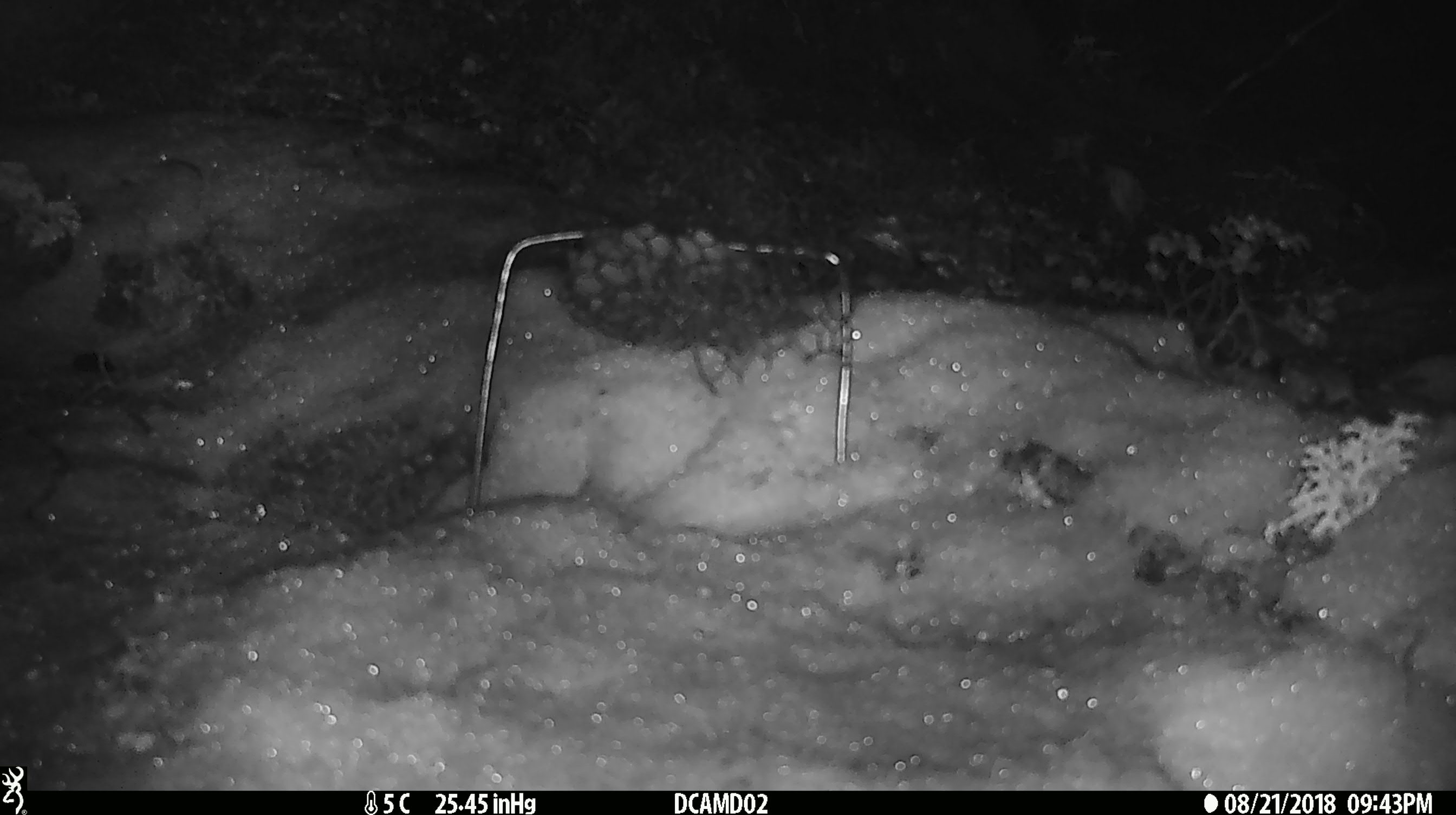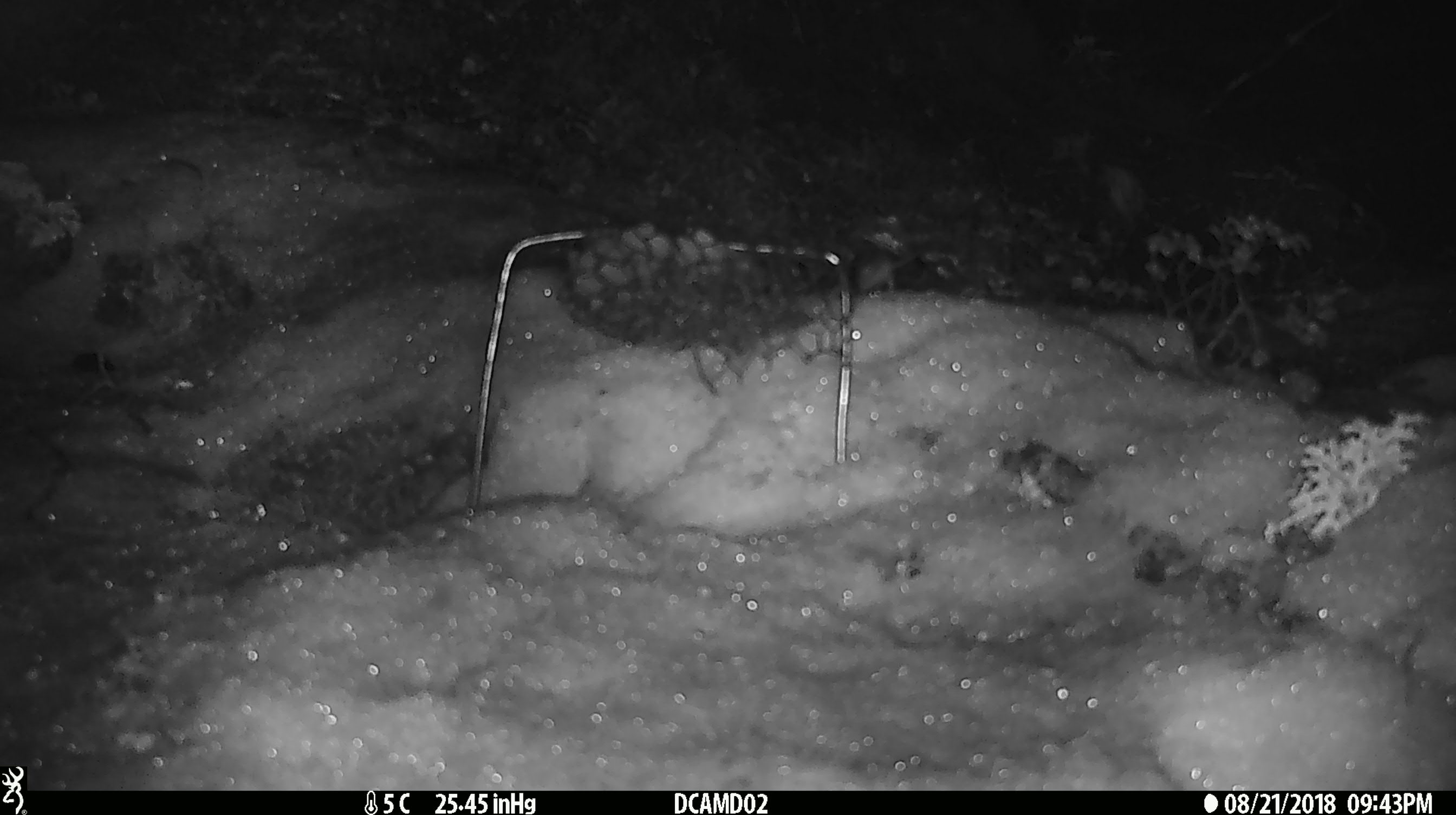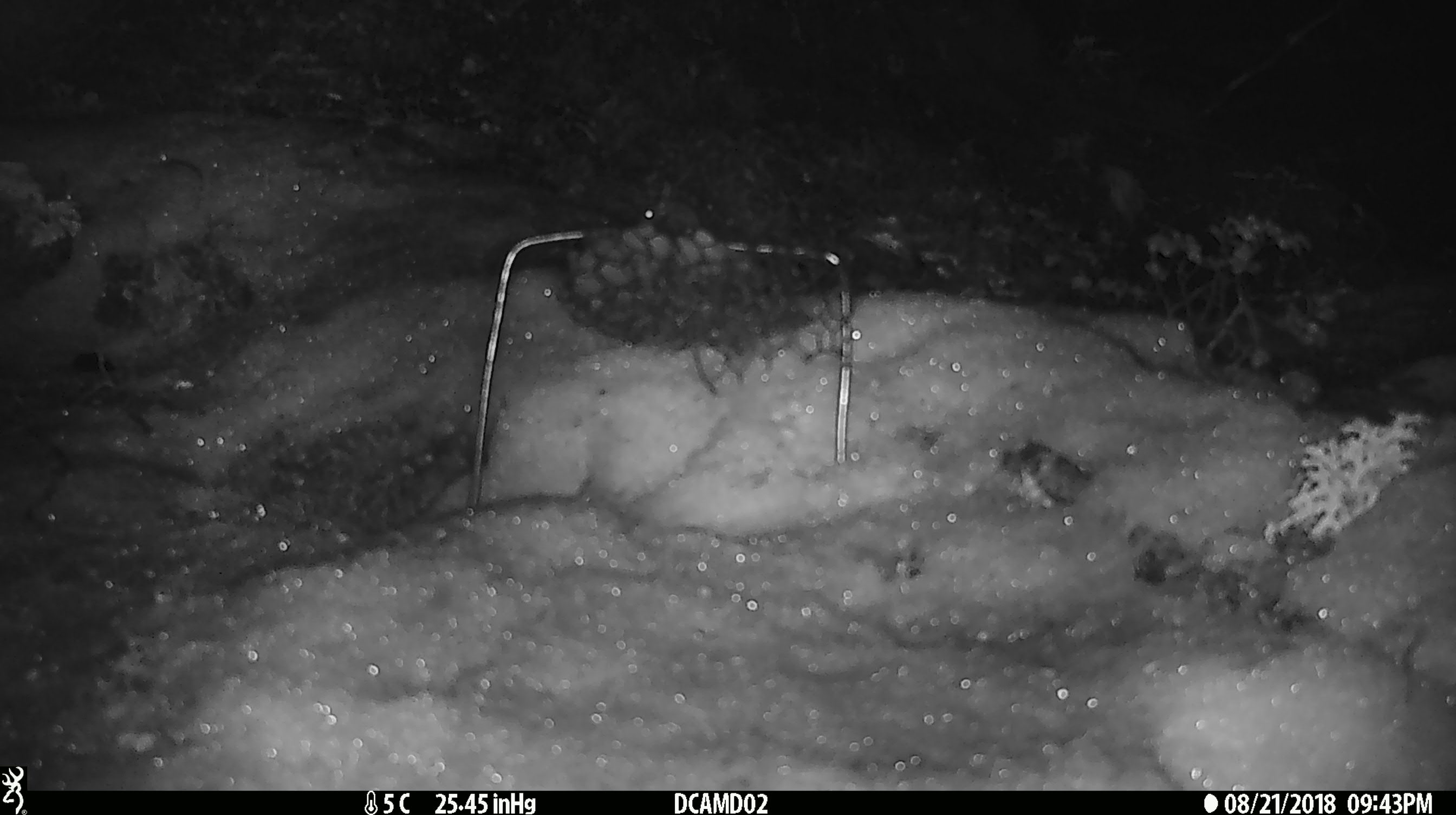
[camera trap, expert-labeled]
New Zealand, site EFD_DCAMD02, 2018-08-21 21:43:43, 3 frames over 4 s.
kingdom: Animalia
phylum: Chordata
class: Mammalia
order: Rodentia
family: Muridae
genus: Mus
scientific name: Mus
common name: mouse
Mouse (Mus).